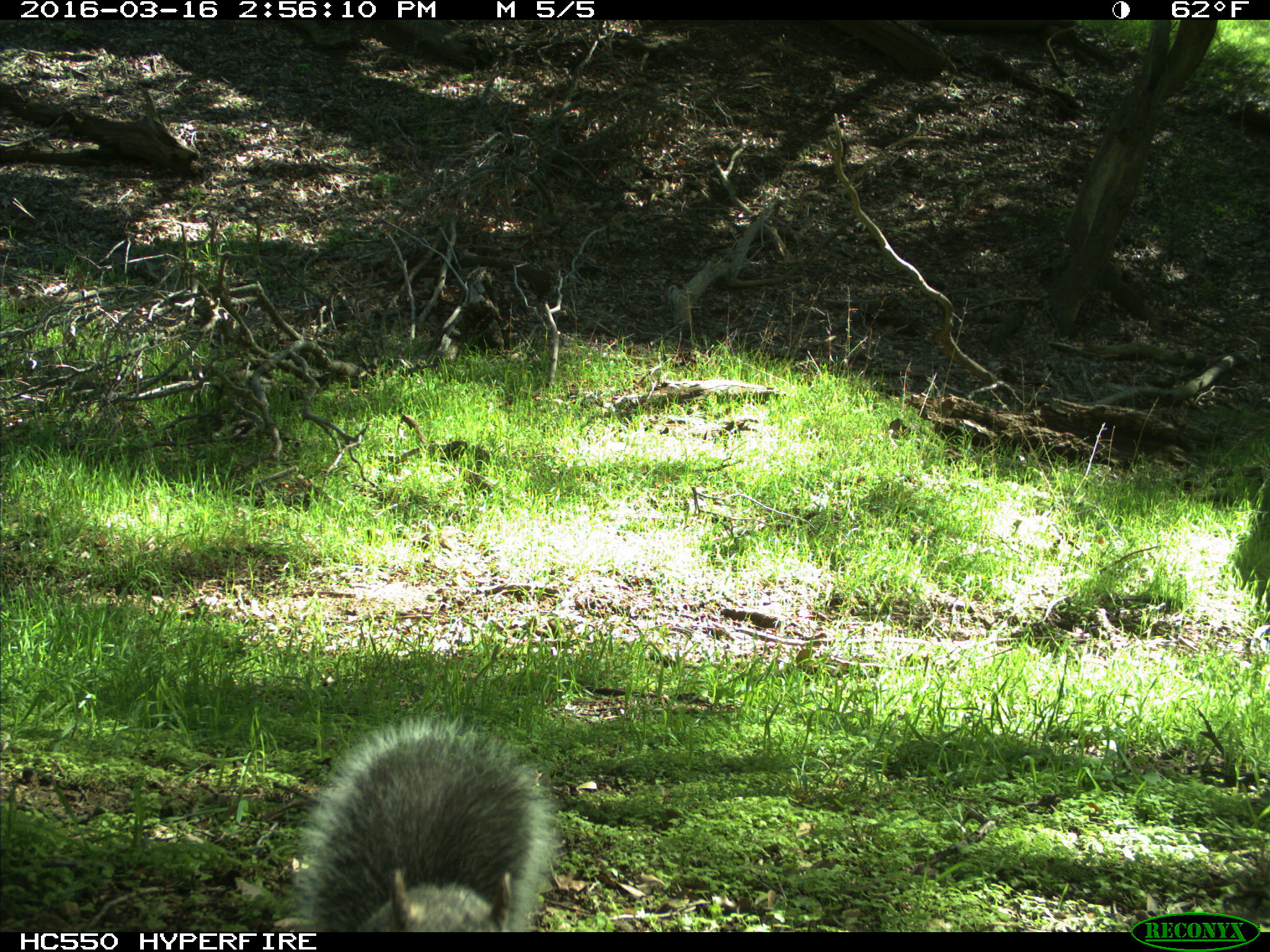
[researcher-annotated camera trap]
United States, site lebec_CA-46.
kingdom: Animalia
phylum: Chordata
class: Mammalia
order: Rodentia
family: Sciuridae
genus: Sciurus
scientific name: Sciurus carolinensis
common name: eastern gray squirrel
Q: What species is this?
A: Sciurus carolinensis (eastern gray squirrel).